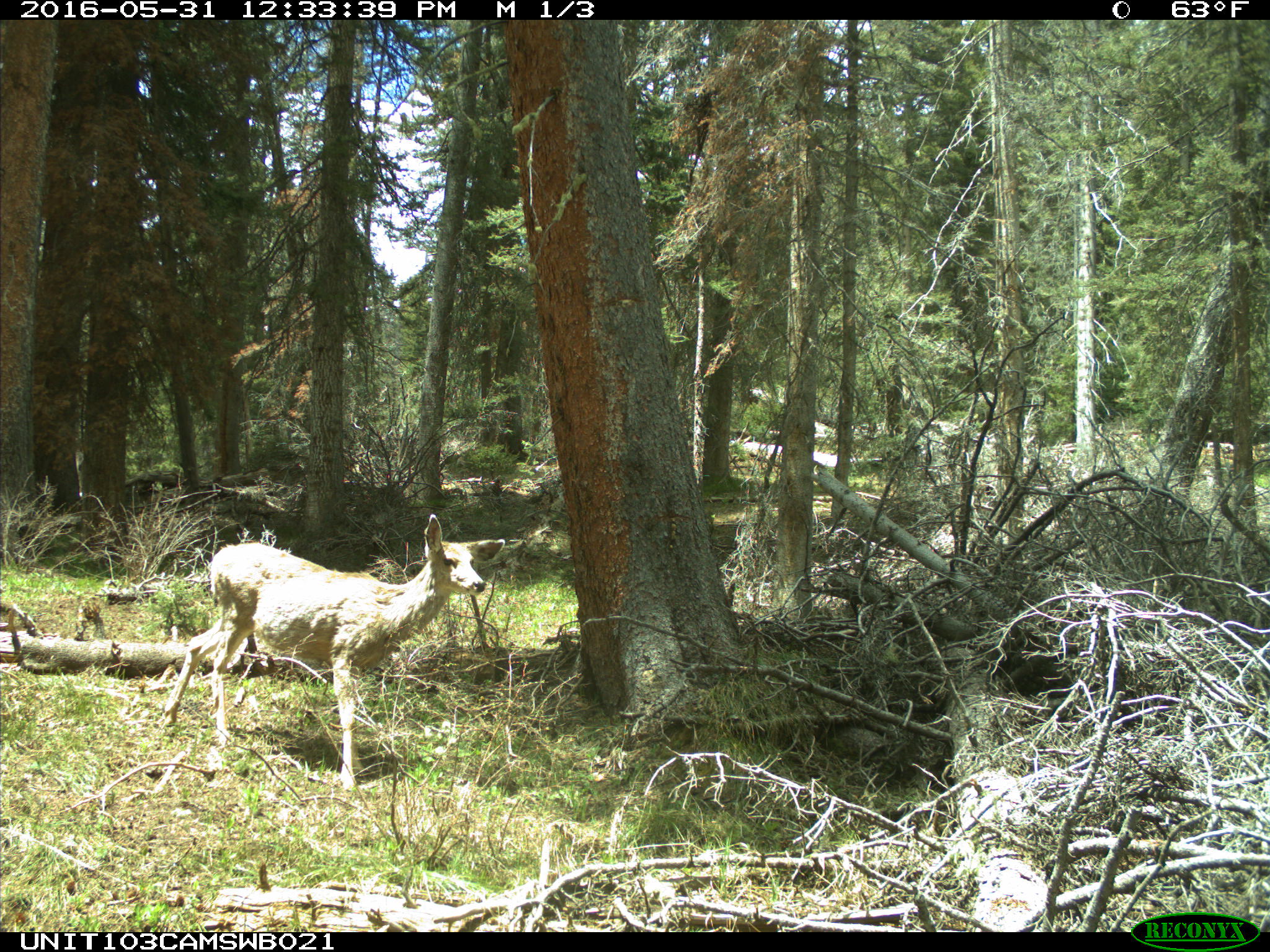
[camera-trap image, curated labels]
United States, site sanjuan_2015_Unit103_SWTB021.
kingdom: Animalia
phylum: Chordata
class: Mammalia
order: Artiodactyla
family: Cervidae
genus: Odocoileus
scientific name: Odocoileus hemionus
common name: mule deer